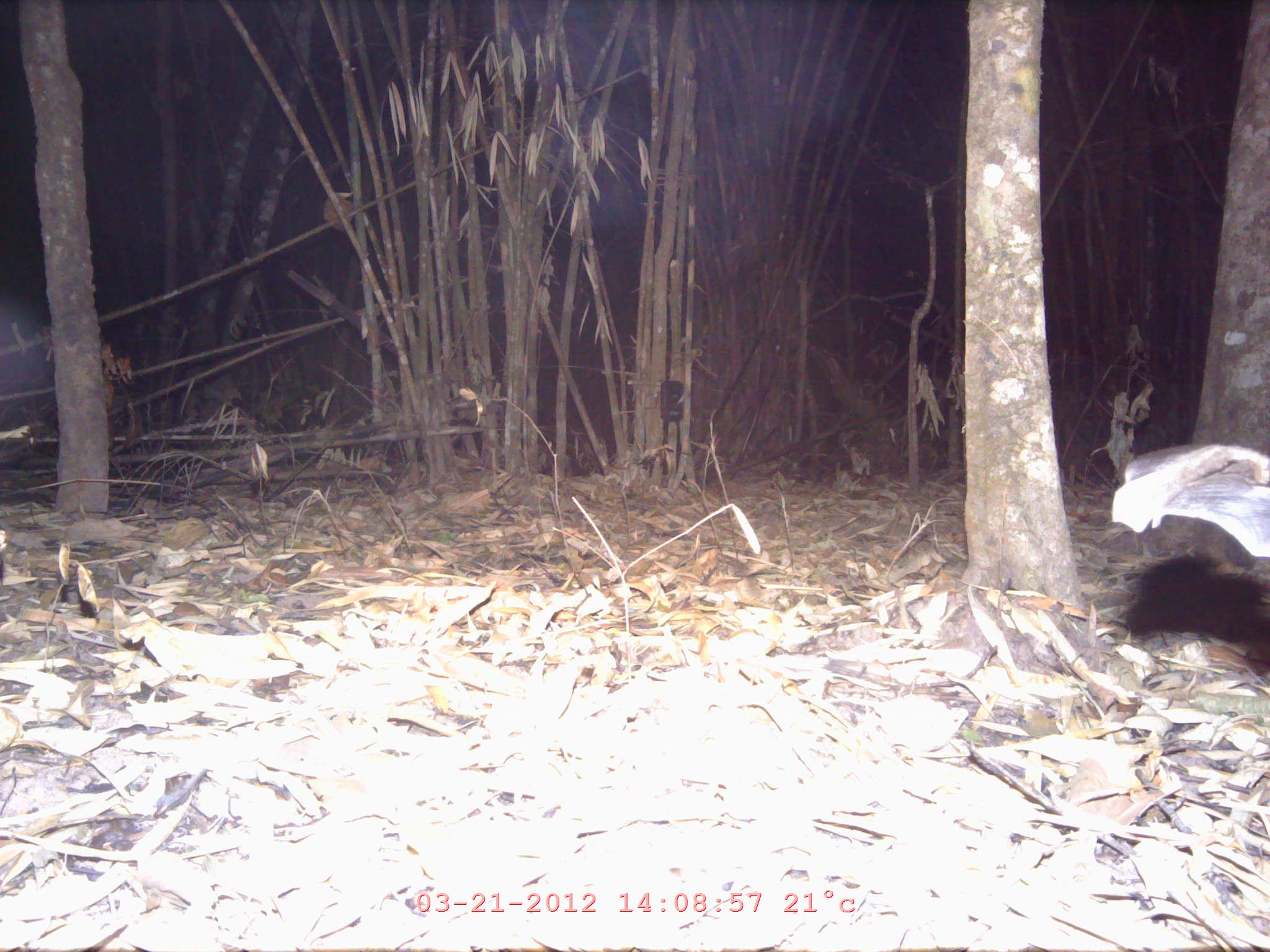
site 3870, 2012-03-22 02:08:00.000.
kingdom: Animalia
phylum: Chordata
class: Mammalia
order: Chiroptera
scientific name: Chiroptera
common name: bats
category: unknown bat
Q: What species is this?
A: Unknown bat (bats) (Chiroptera).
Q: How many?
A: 1.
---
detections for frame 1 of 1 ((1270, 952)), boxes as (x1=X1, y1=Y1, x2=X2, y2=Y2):
unknown bat: (x1=1110, y1=444, x2=1270, y2=557)